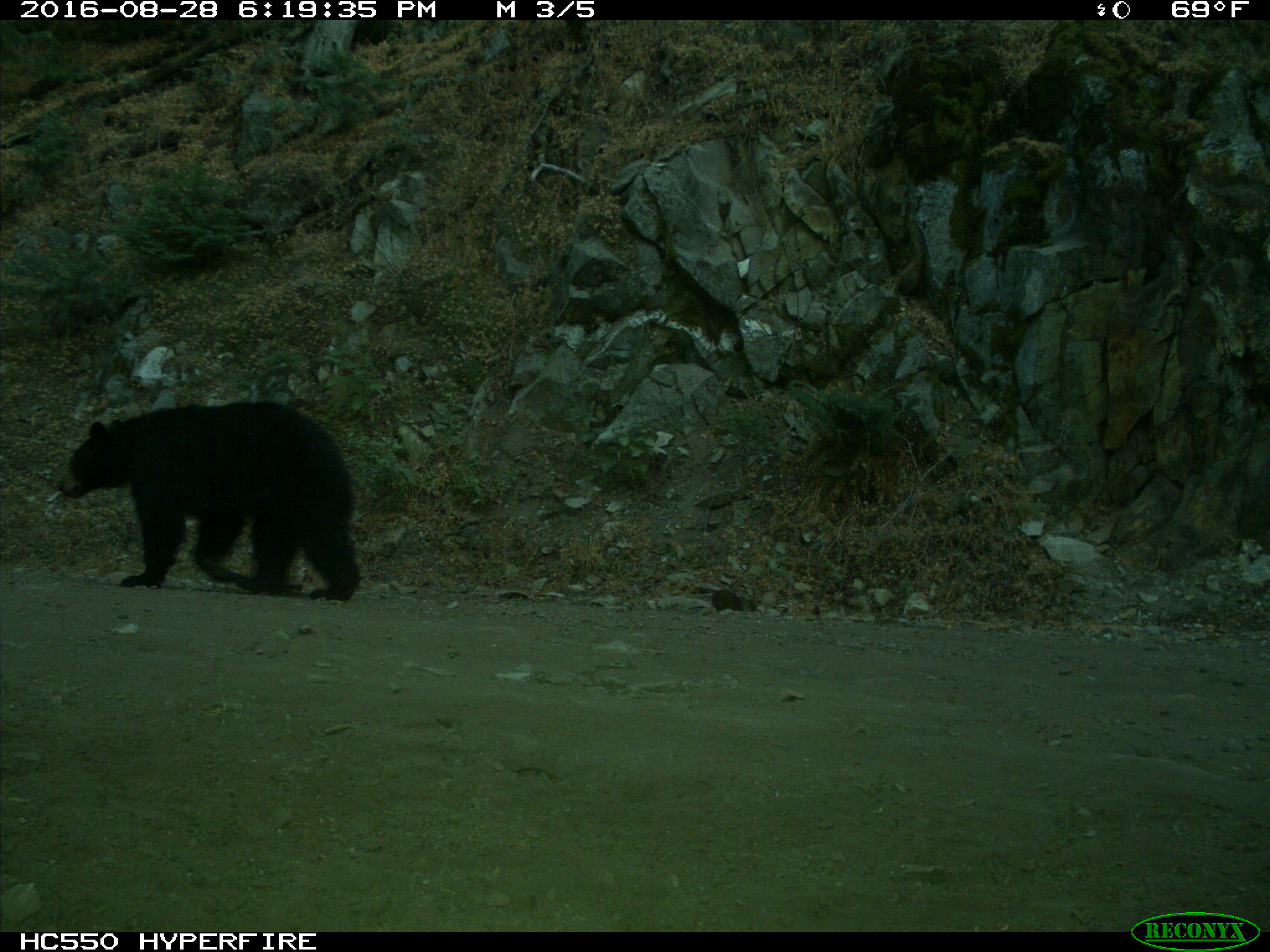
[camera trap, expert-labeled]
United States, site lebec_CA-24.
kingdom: Animalia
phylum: Chordata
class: Mammalia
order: Carnivora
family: Ursidae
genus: Ursus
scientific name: Ursus americanus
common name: american black bear